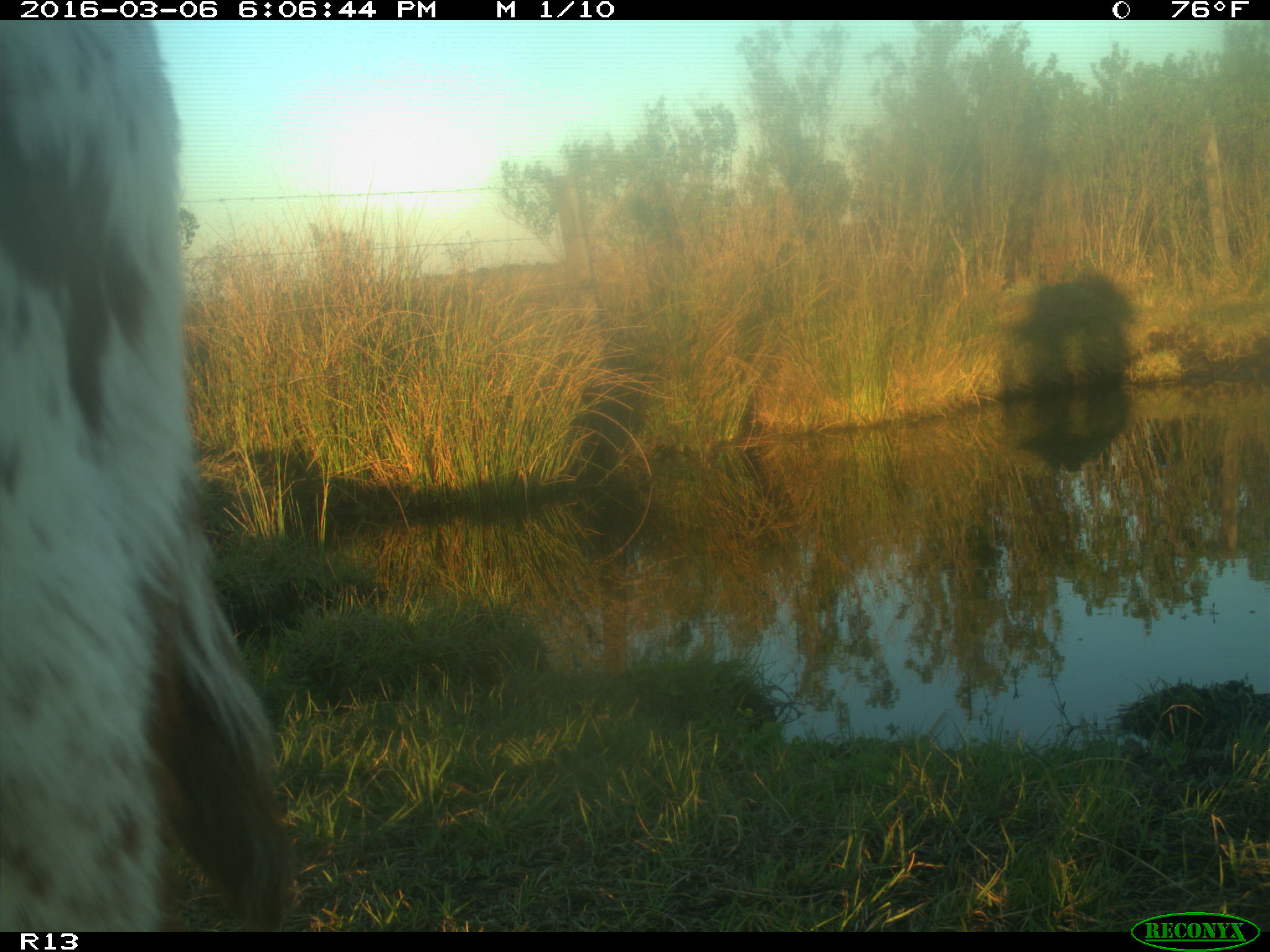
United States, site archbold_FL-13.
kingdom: Animalia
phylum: Chordata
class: Mammalia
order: Artiodactyla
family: Bovidae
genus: Bos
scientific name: Bos taurus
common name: domestic cow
Bos taurus (domestic cow).